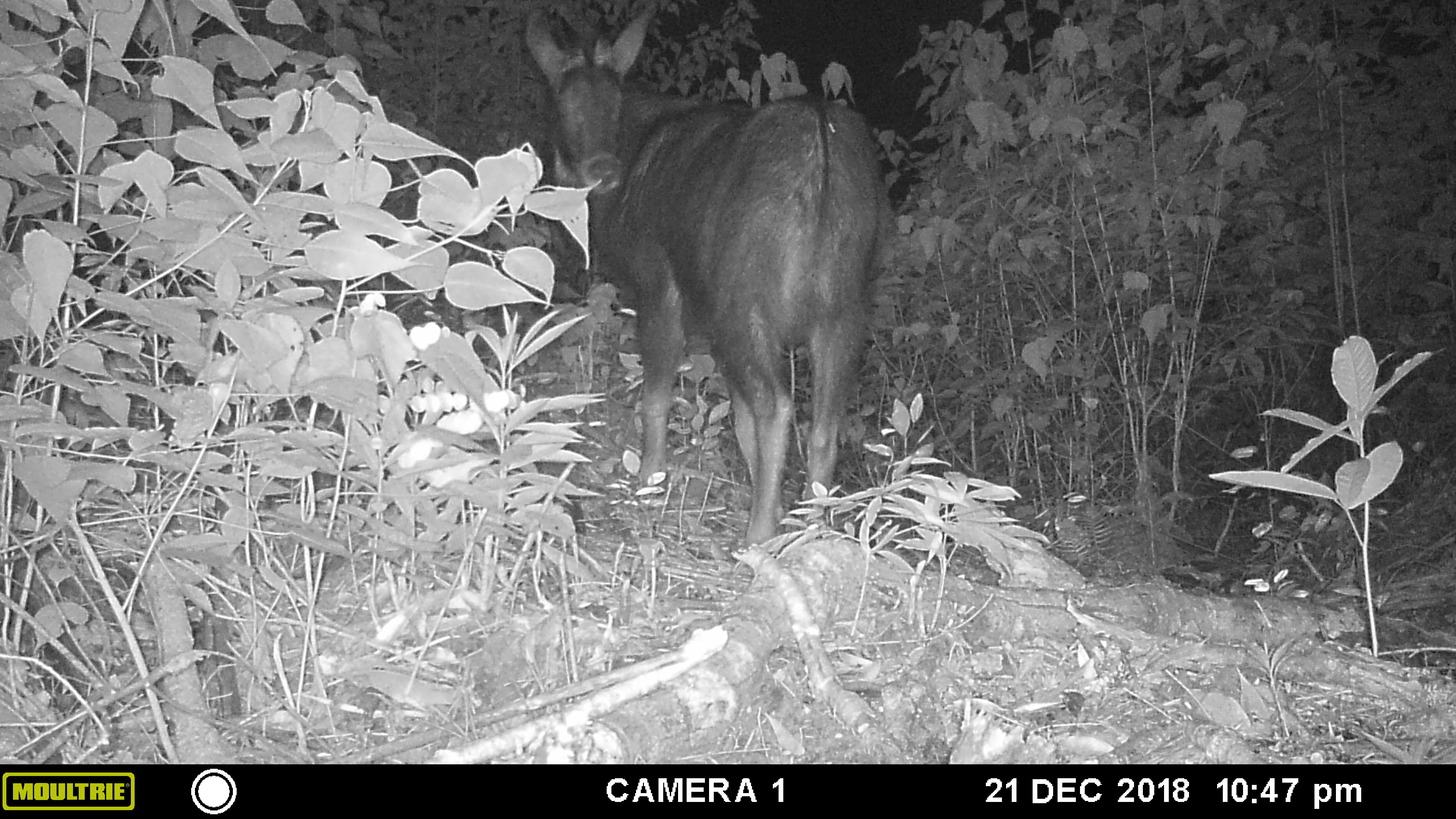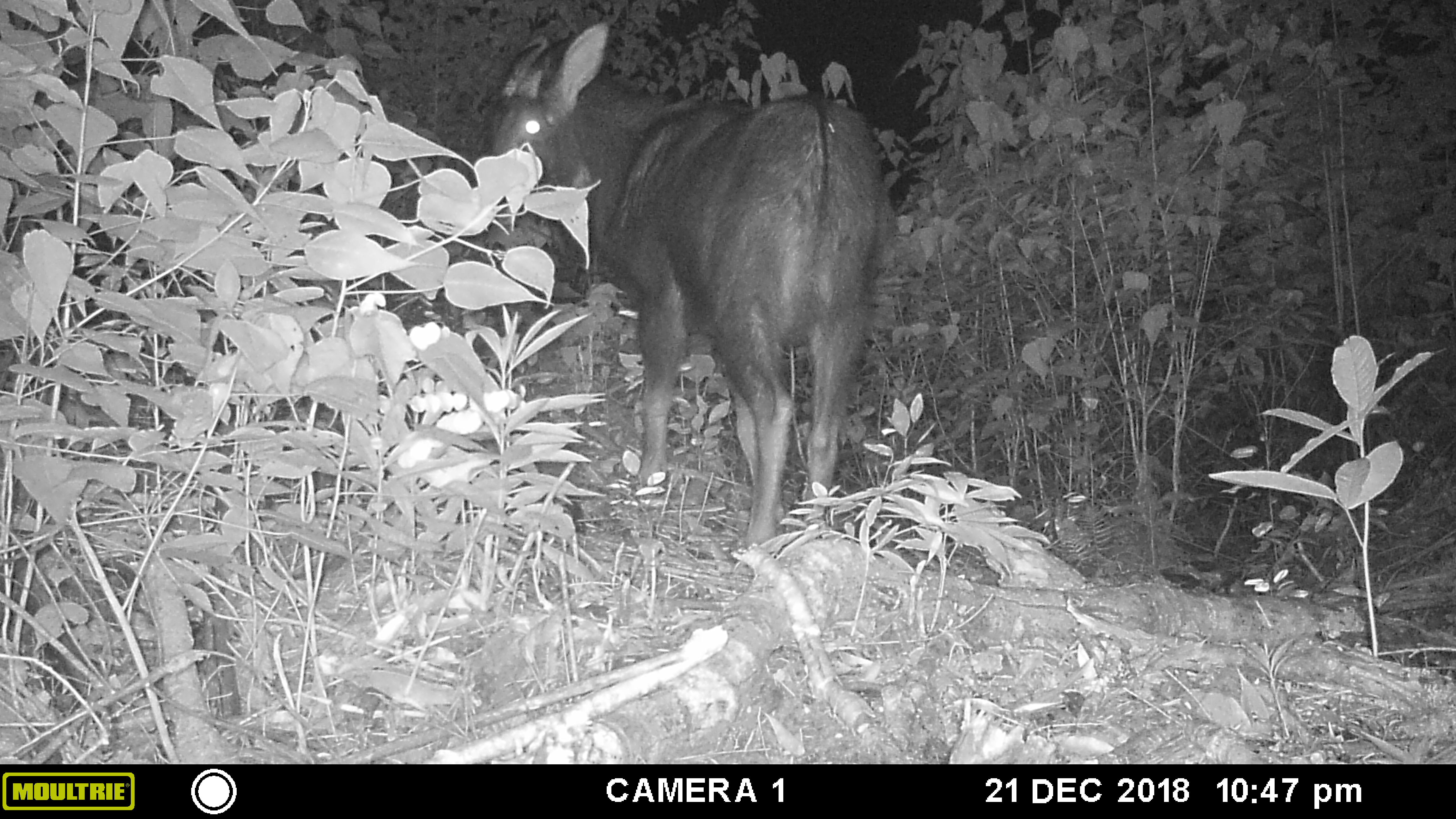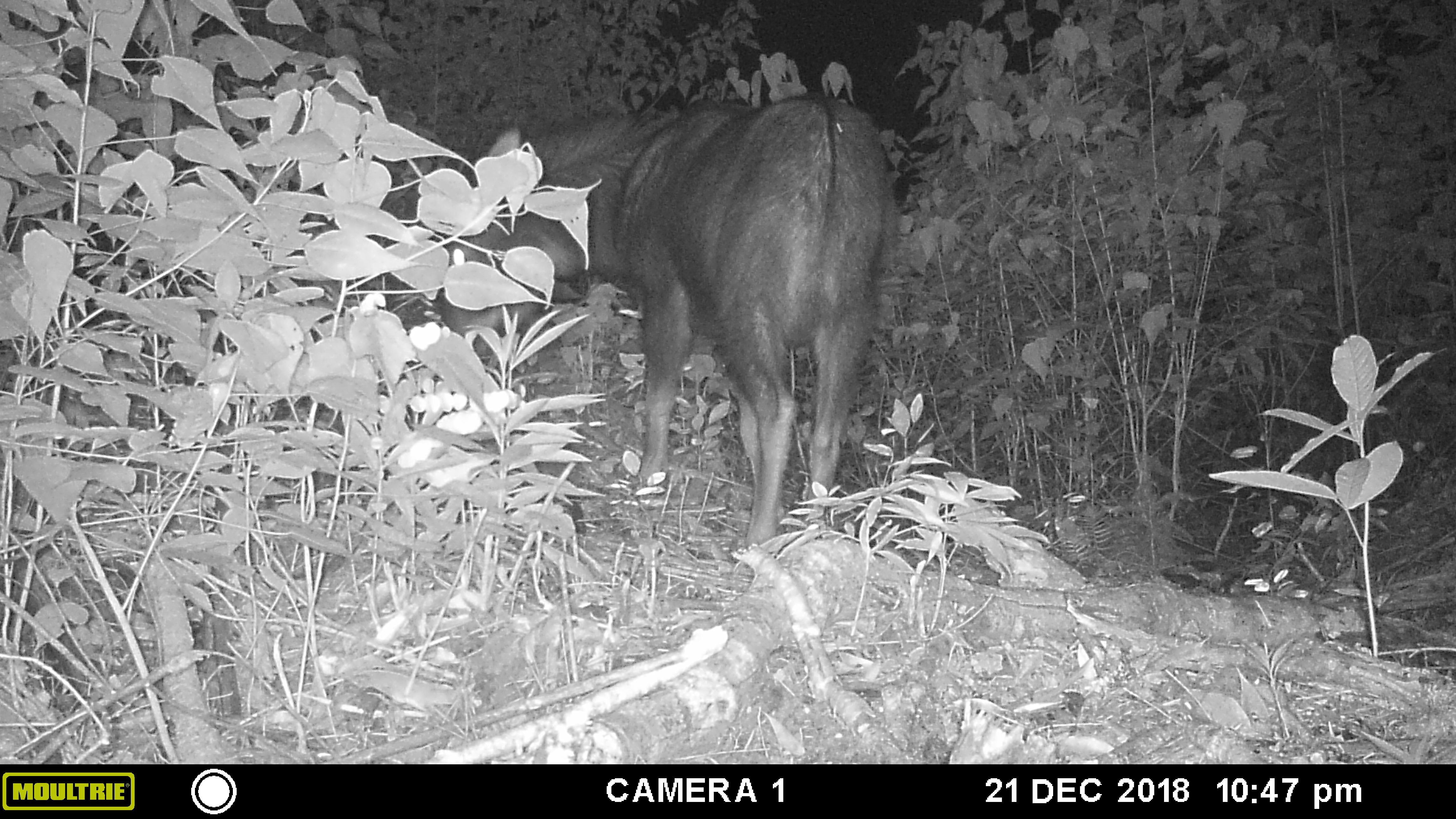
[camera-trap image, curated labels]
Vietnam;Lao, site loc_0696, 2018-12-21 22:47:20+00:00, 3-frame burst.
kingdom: Animalia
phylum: Chordata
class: Mammalia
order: Artiodactyla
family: Bovidae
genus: Capricornis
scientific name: Capricornis sumatraensis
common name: chinese serow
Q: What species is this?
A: Chinese serow (Capricornis sumatraensis).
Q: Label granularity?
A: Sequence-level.